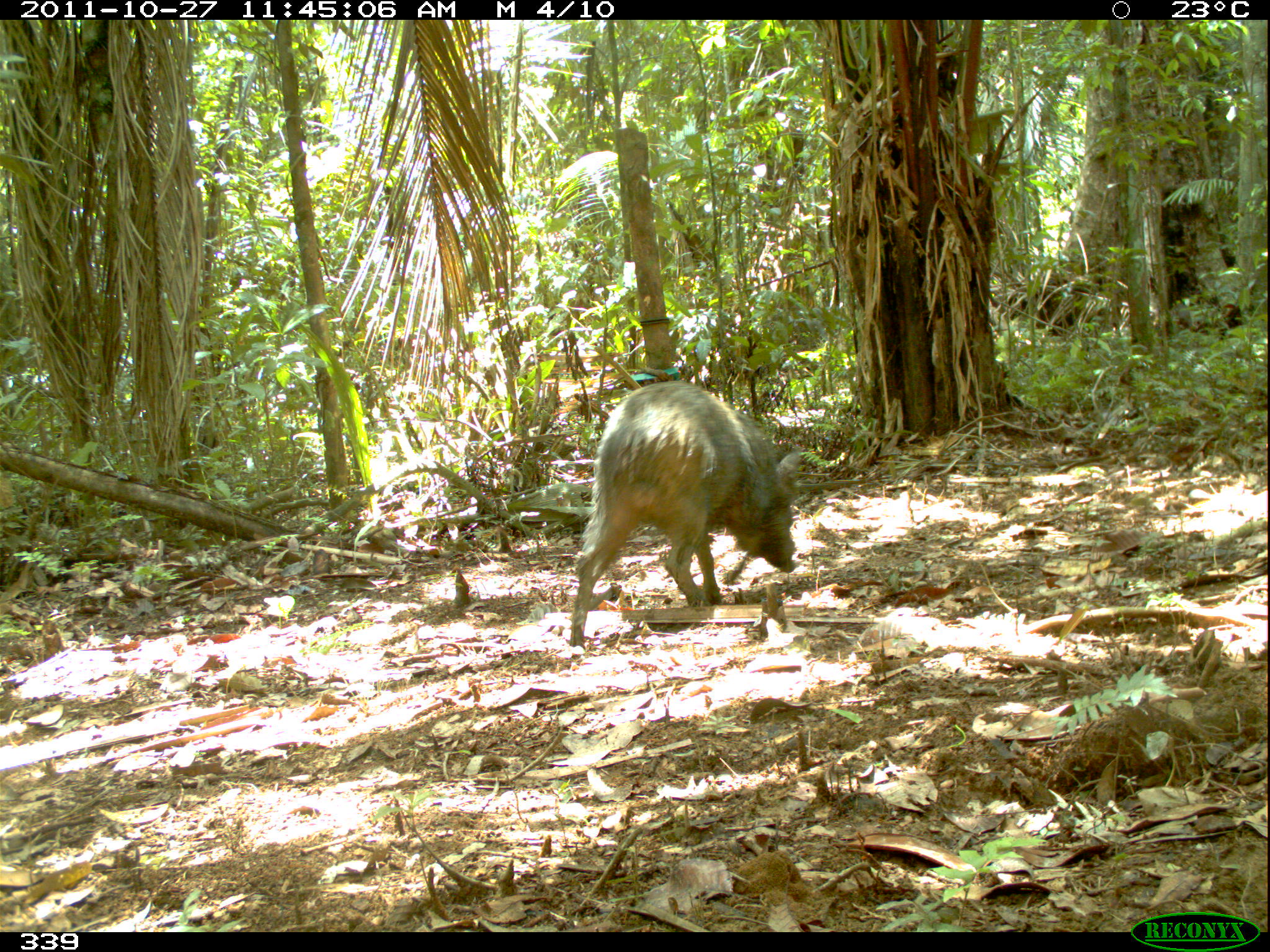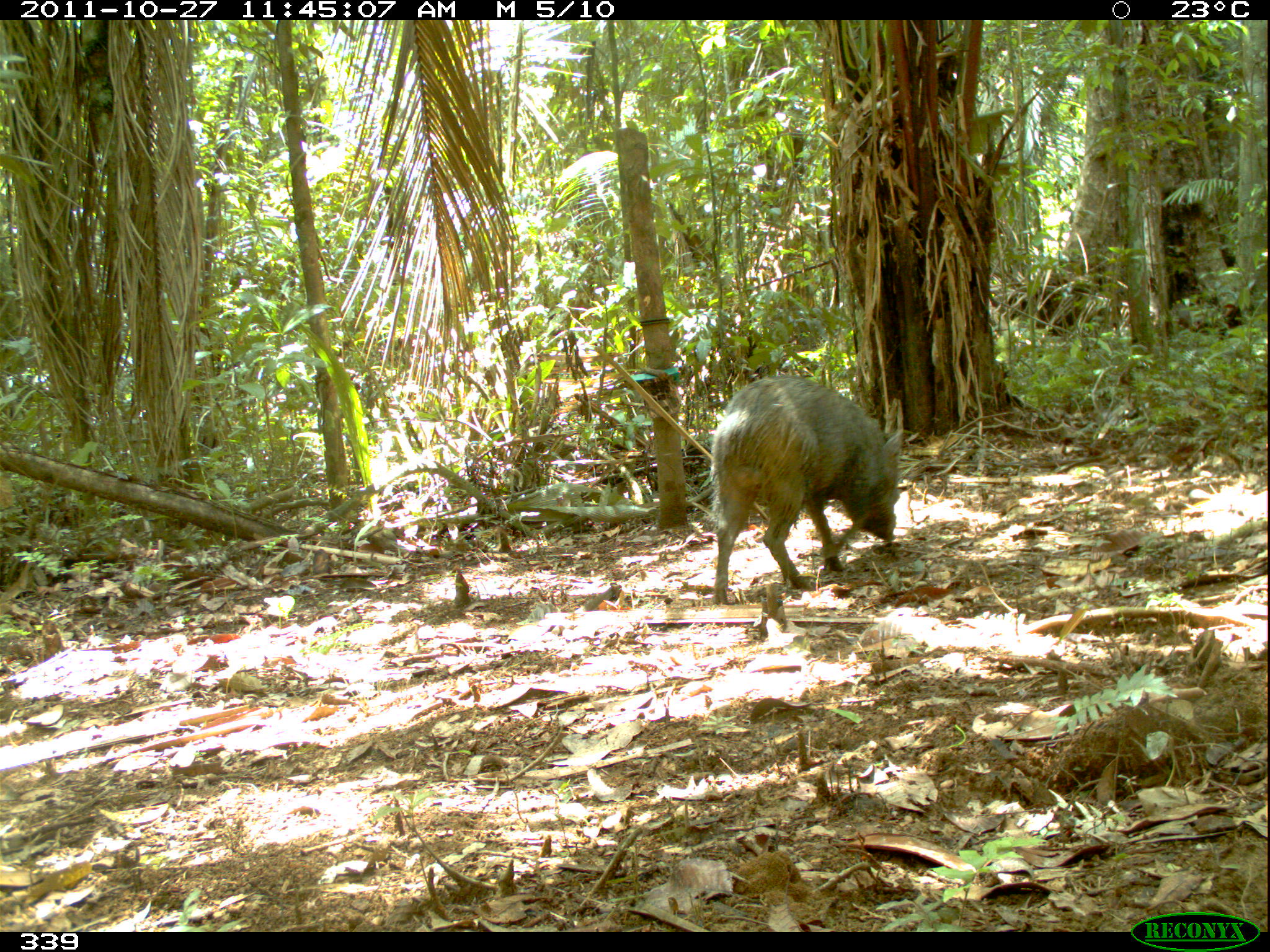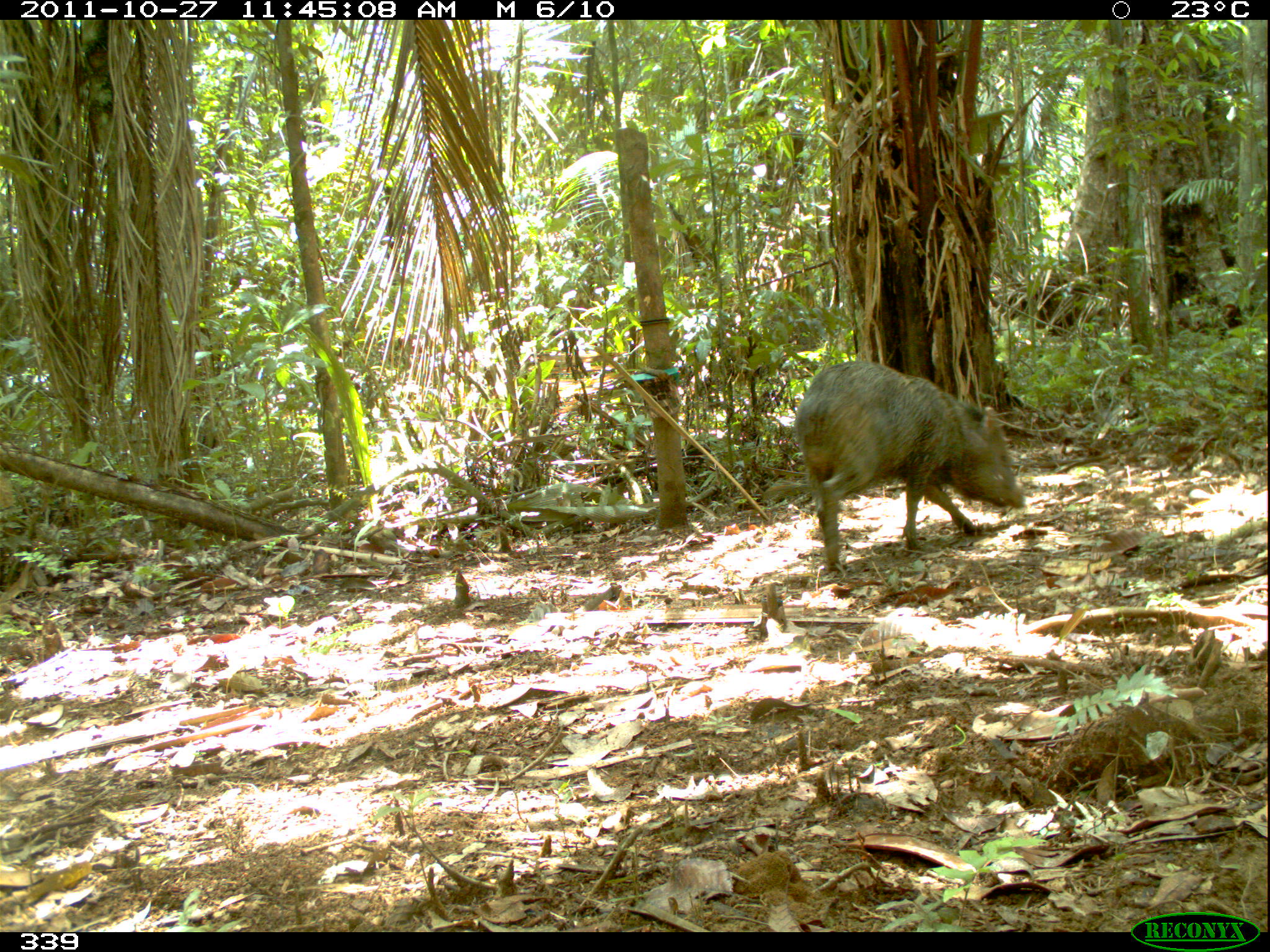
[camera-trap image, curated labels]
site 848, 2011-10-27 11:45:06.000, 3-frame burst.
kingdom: Animalia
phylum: Chordata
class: Mammalia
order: Artiodactyla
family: Tayassuidae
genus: Pecari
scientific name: Pecari tajacu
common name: collared peccary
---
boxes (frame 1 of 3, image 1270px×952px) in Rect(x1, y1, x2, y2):
pecari tajacu: Rect(568, 380, 802, 650)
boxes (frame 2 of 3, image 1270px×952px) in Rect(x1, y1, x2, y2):
pecari tajacu: Rect(710, 374, 903, 607)